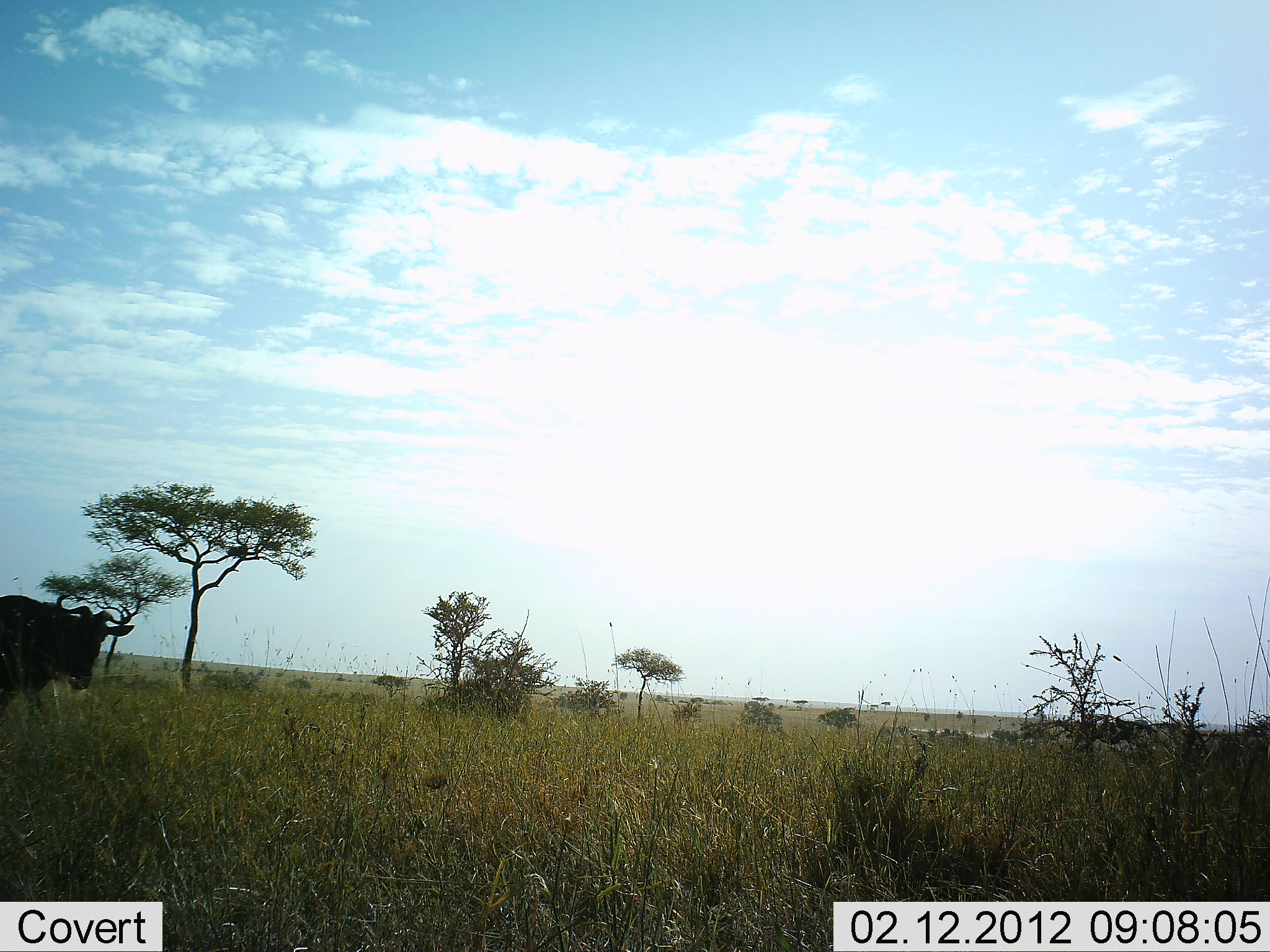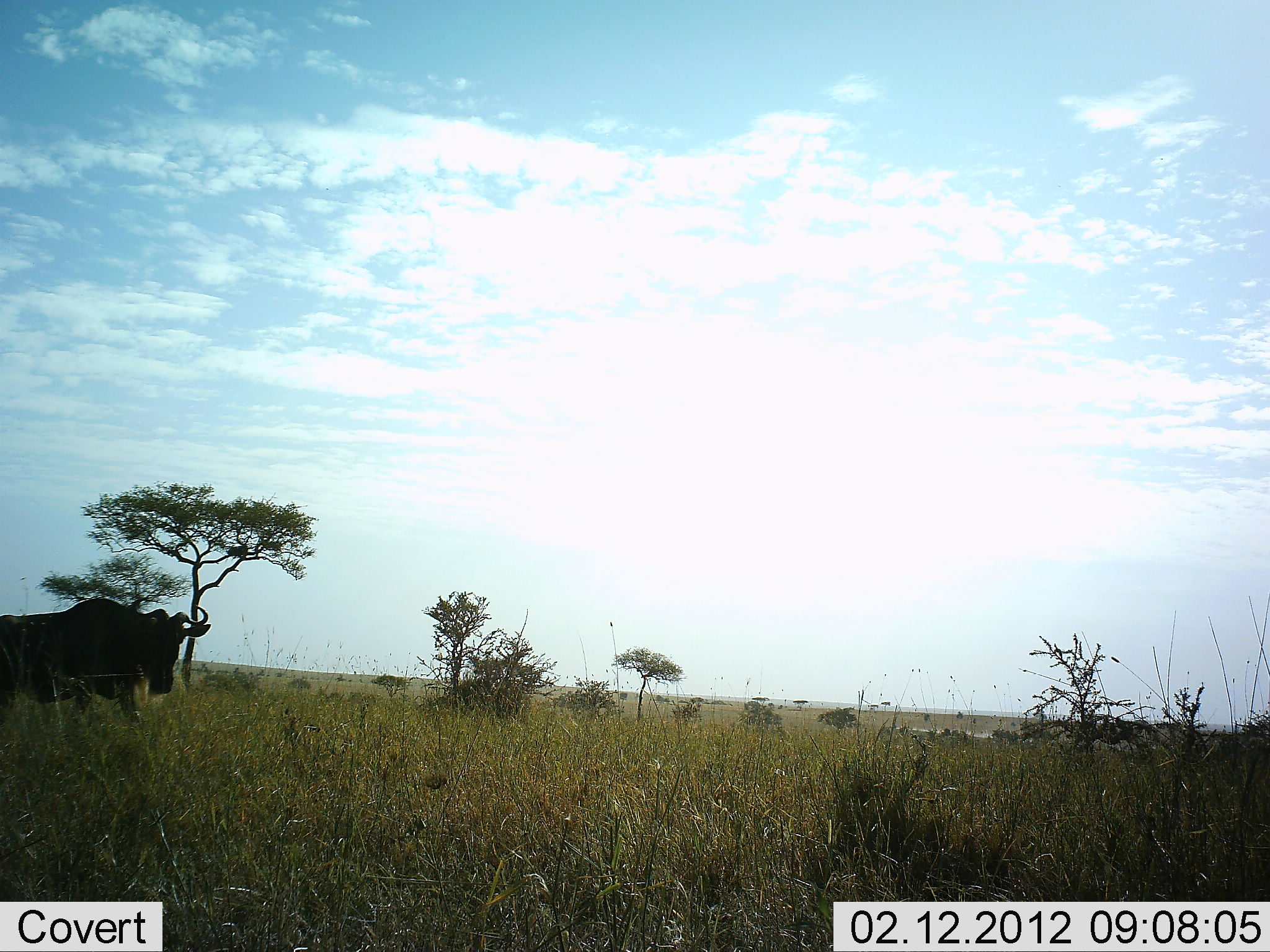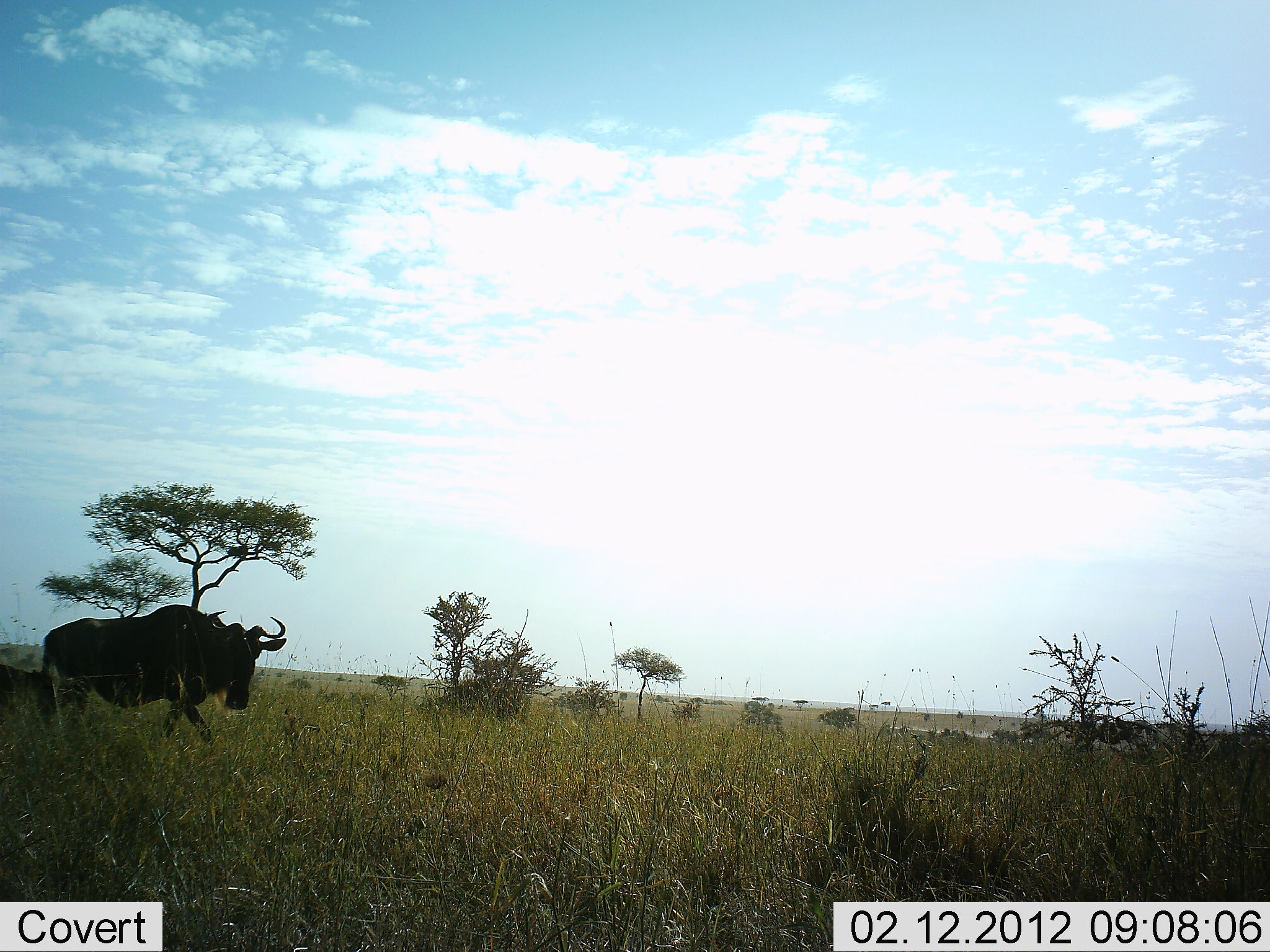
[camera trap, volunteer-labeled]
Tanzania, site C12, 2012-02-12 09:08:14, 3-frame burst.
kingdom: Animalia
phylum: Chordata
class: Mammalia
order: Artiodactyla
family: Bovidae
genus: Connochaetes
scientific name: Connochaetes taurinus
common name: blue wildebeest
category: wildebeest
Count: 1.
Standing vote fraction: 3%.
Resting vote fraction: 0%.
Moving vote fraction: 100%.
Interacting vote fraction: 0%.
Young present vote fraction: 0%.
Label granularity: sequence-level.